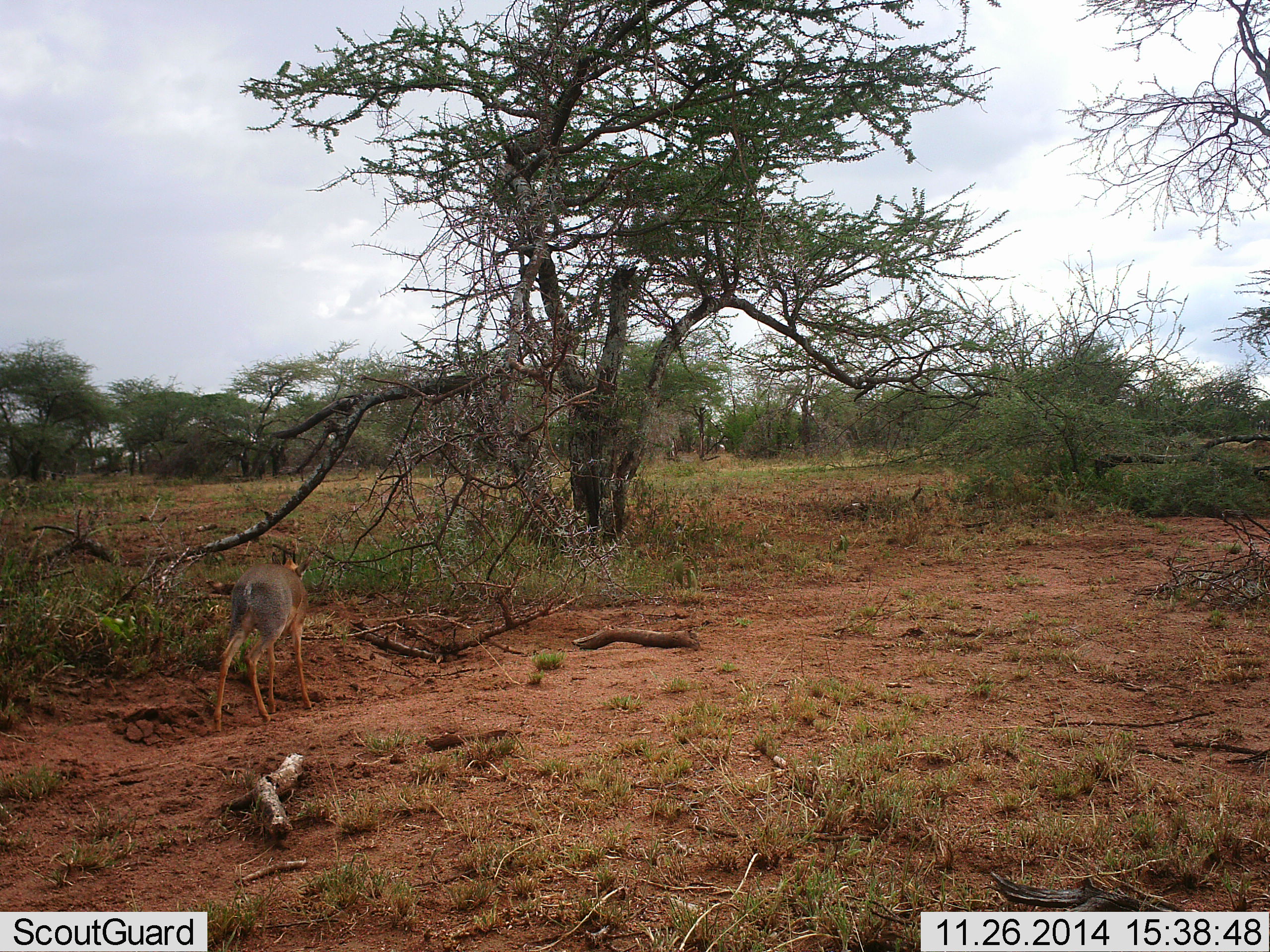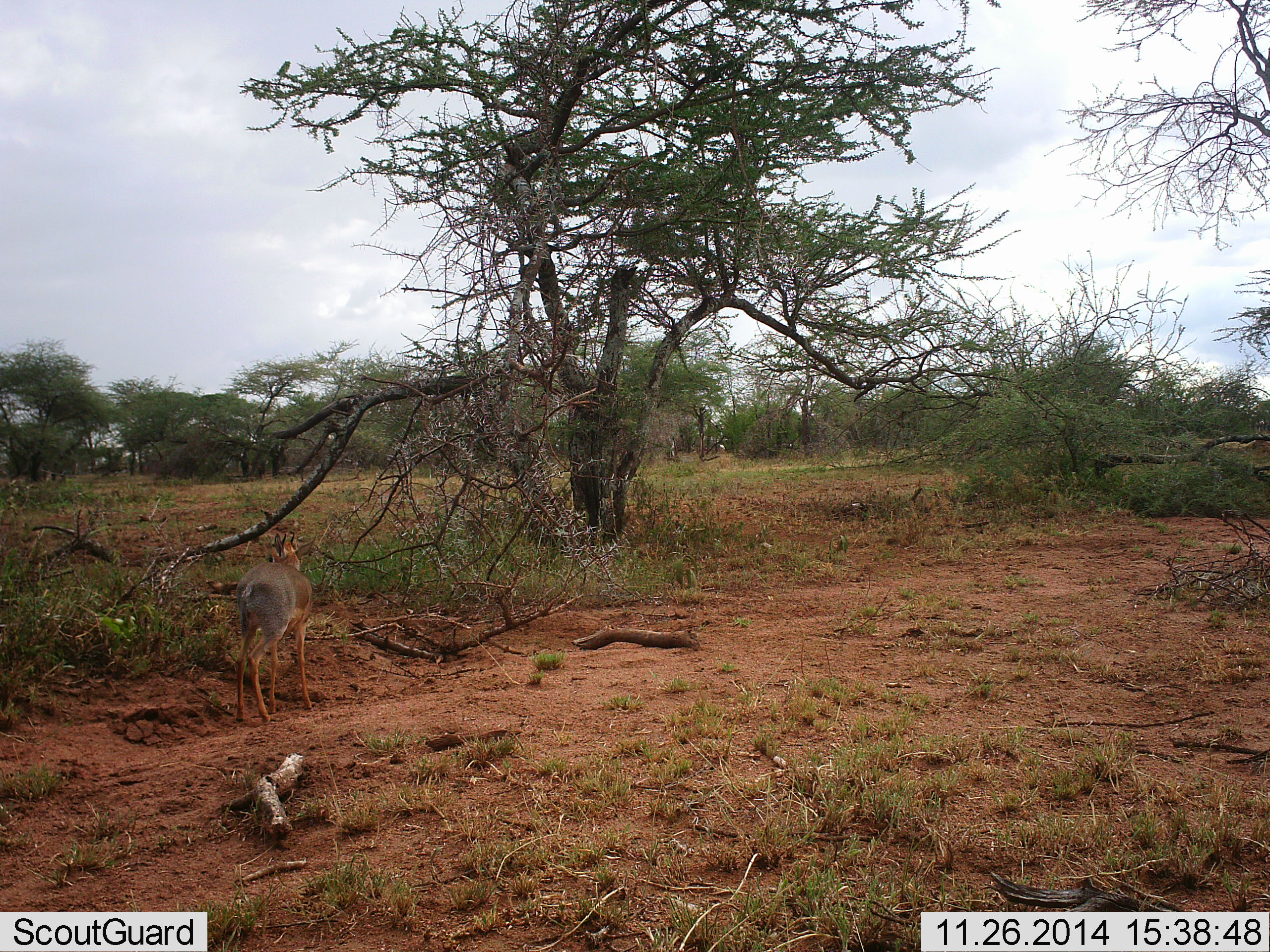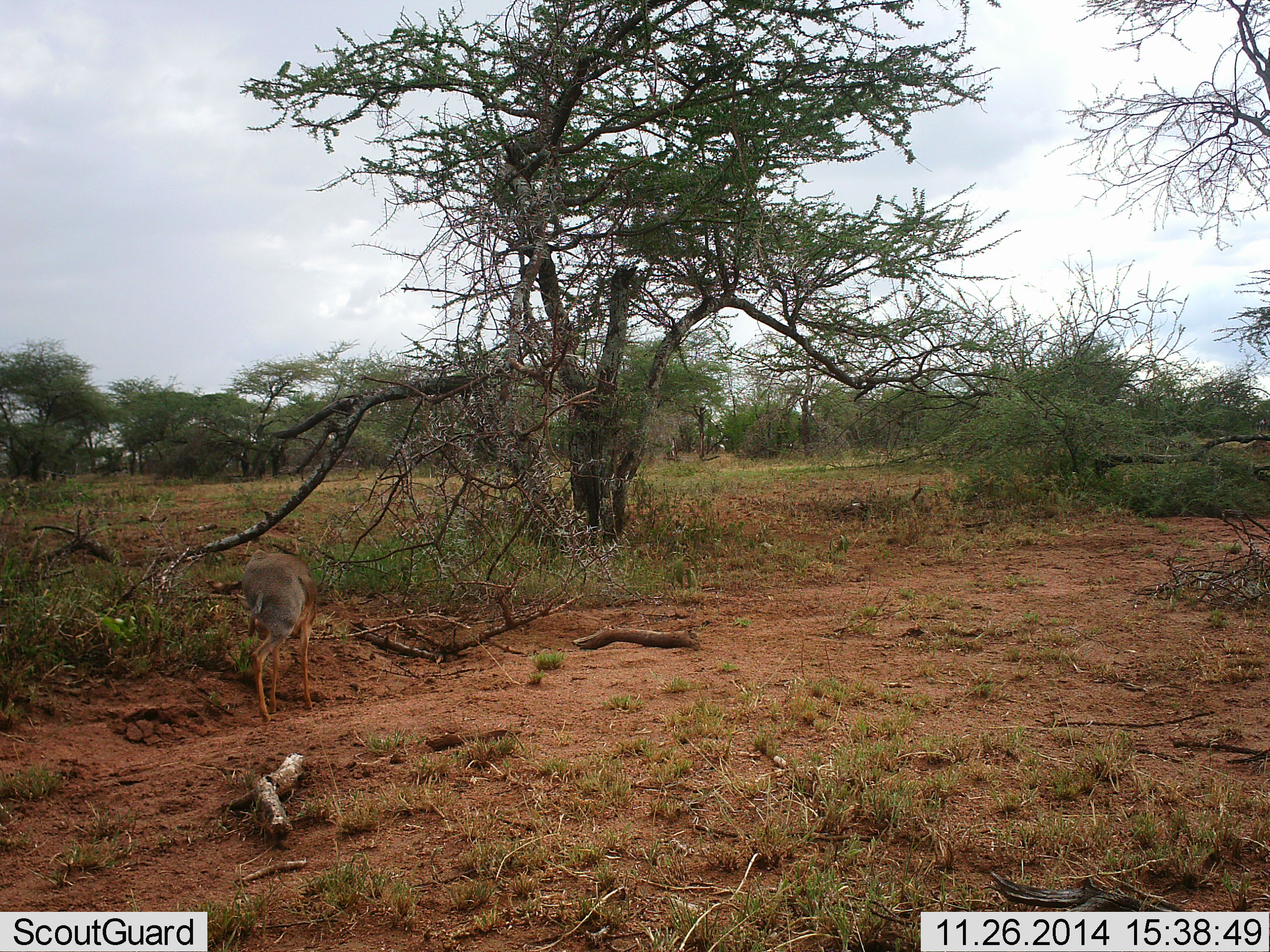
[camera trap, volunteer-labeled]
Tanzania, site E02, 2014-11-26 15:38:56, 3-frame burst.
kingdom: Animalia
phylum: Chordata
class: Mammalia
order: Artiodactyla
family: Bovidae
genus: Madoqua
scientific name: Madoqua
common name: dikdik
Dikdik (Madoqua), count 1. Behavior (volunteer vote fractions): standing 90%, resting 0%, moving 0%, interacting 0%. Young present (vote fraction): 0%. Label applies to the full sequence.